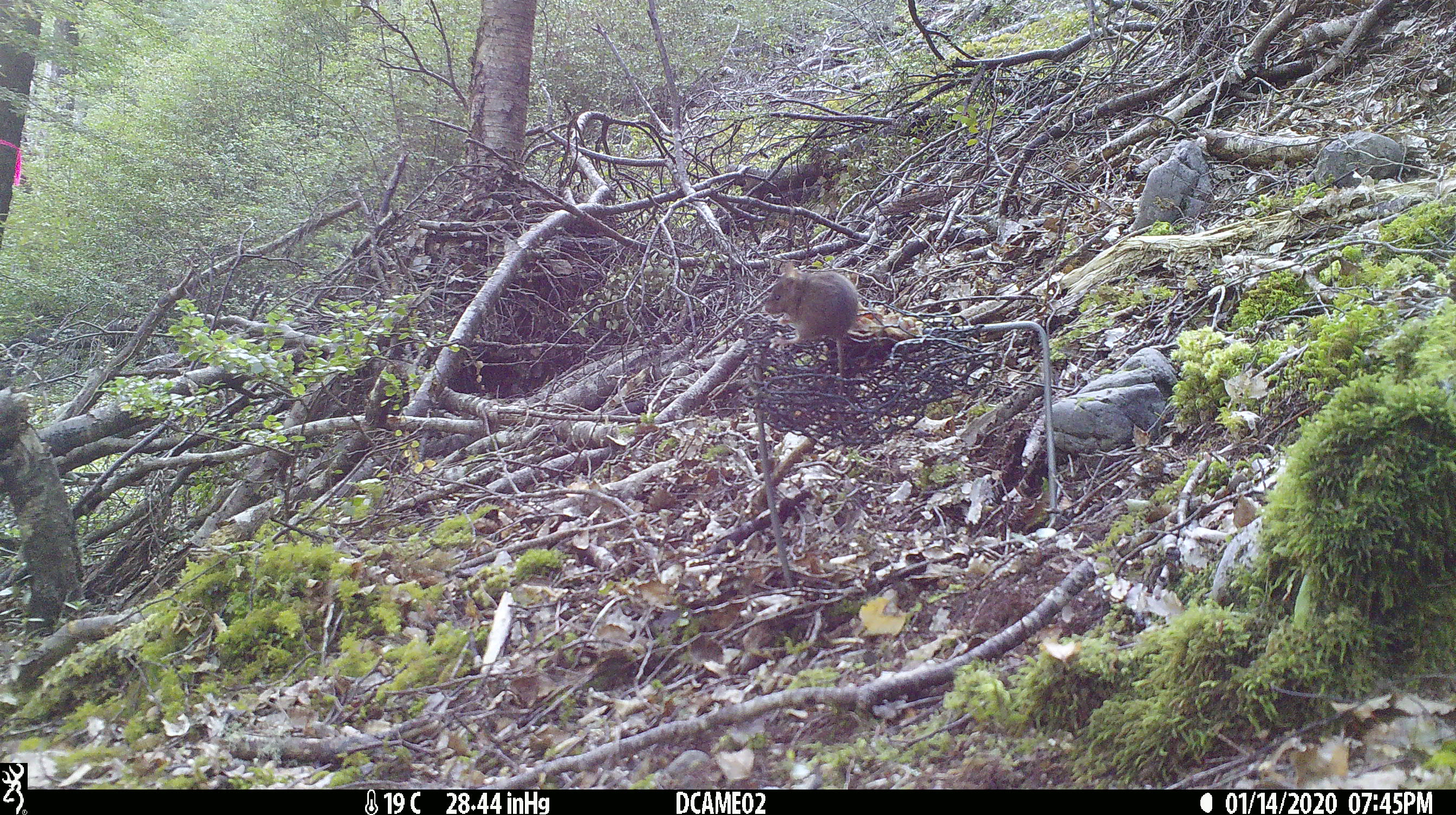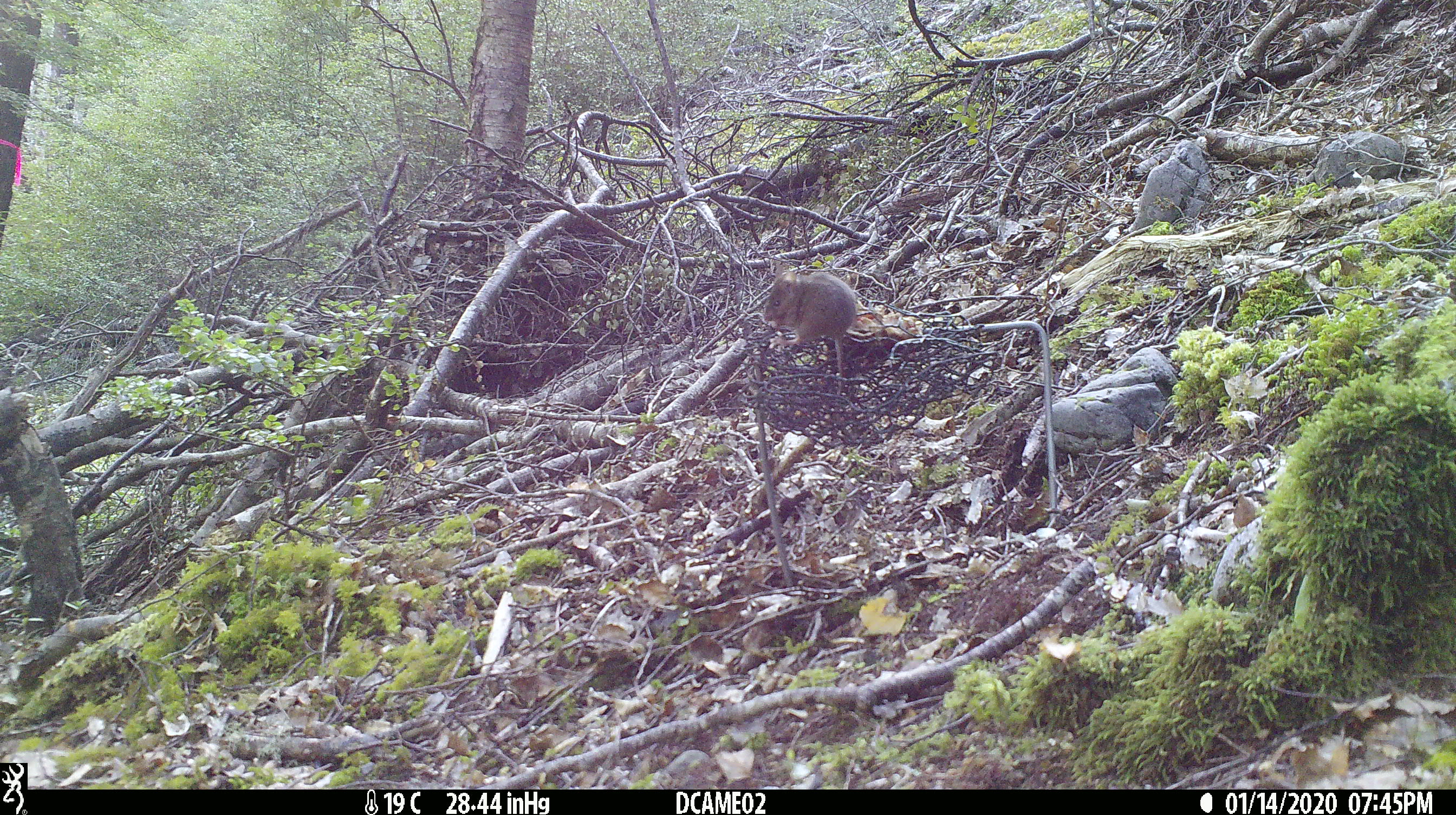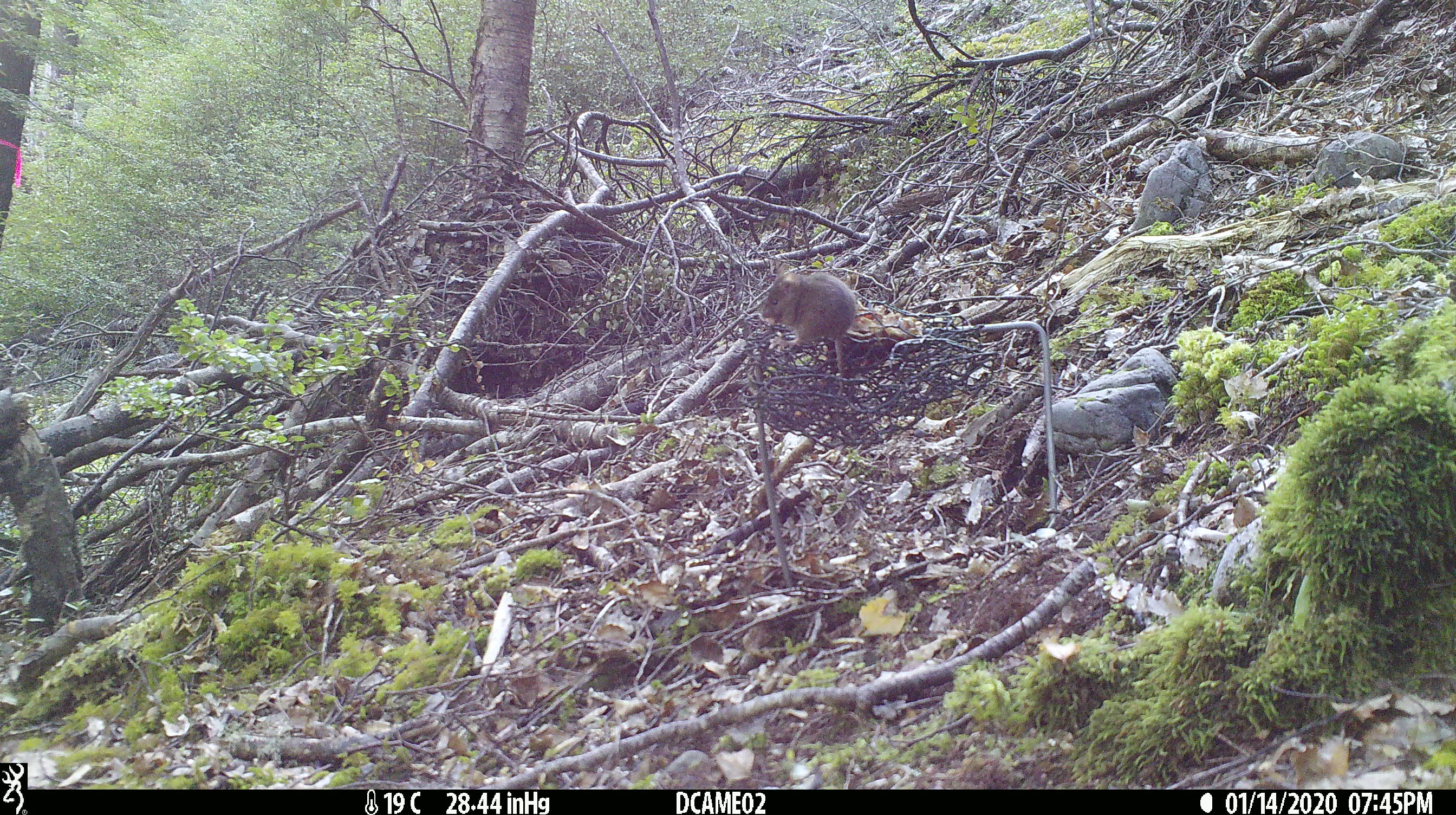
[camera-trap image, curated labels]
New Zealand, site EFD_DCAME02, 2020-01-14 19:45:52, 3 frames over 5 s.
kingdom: Animalia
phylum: Chordata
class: Mammalia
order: Rodentia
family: Muridae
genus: Mus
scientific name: Mus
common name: mouse